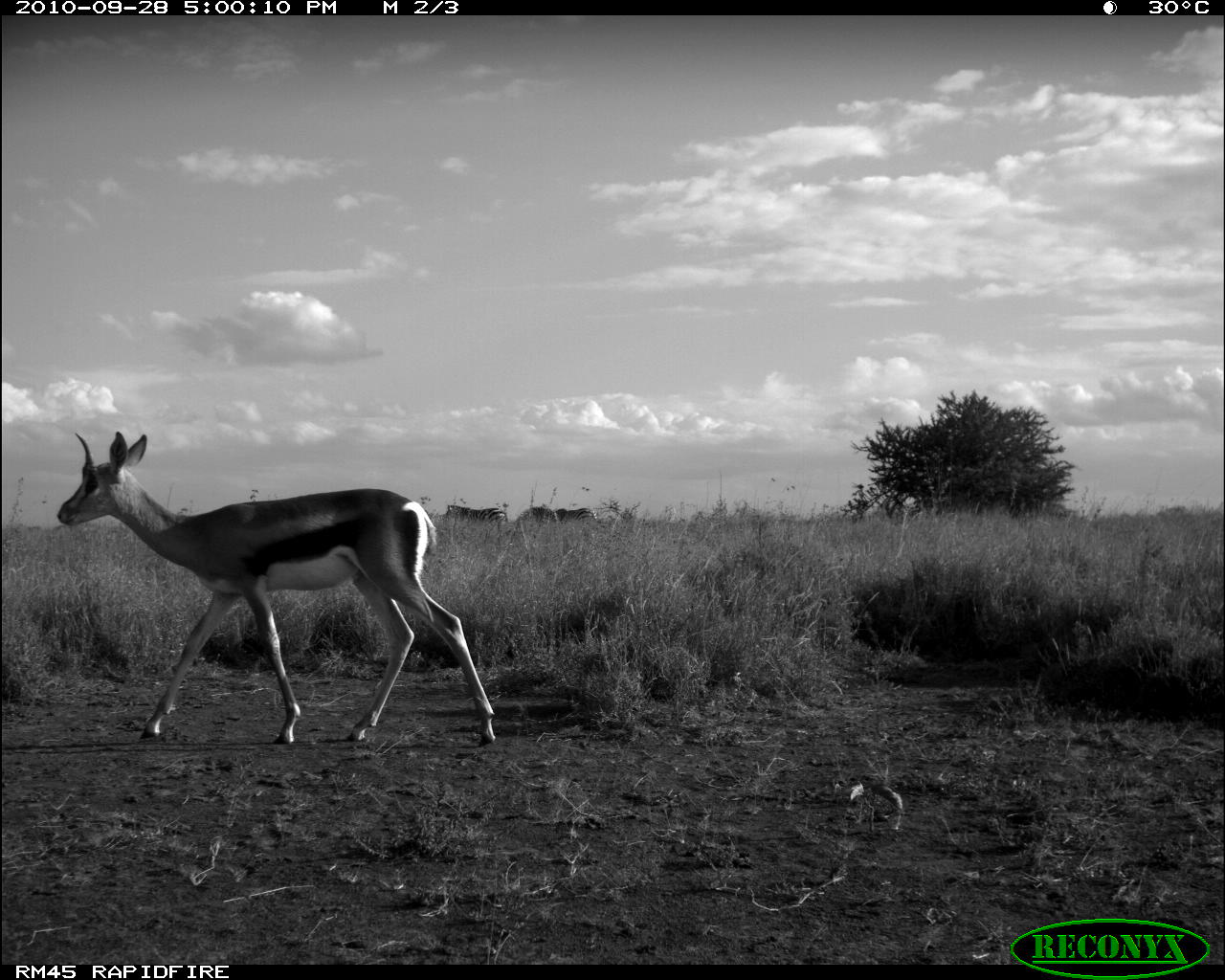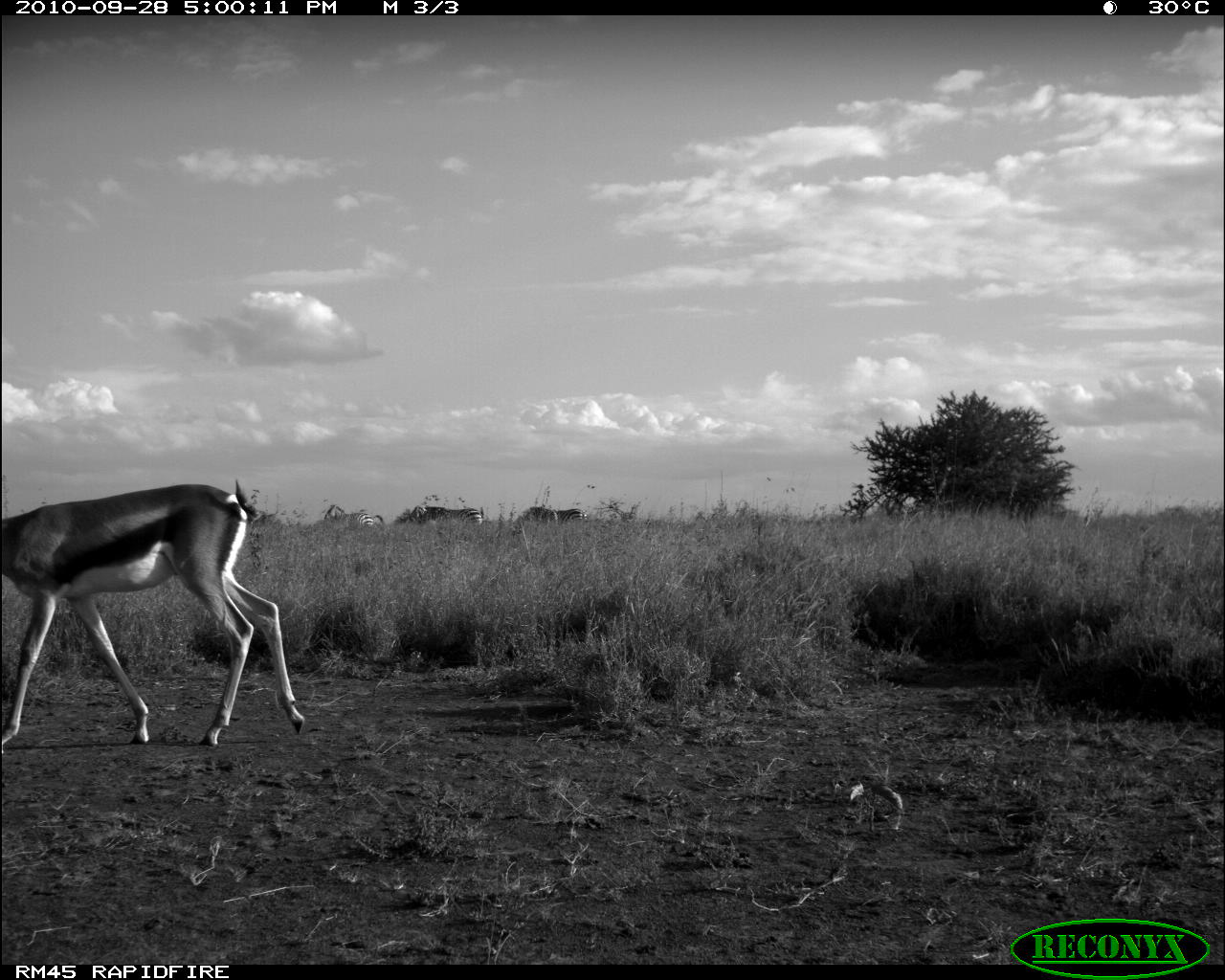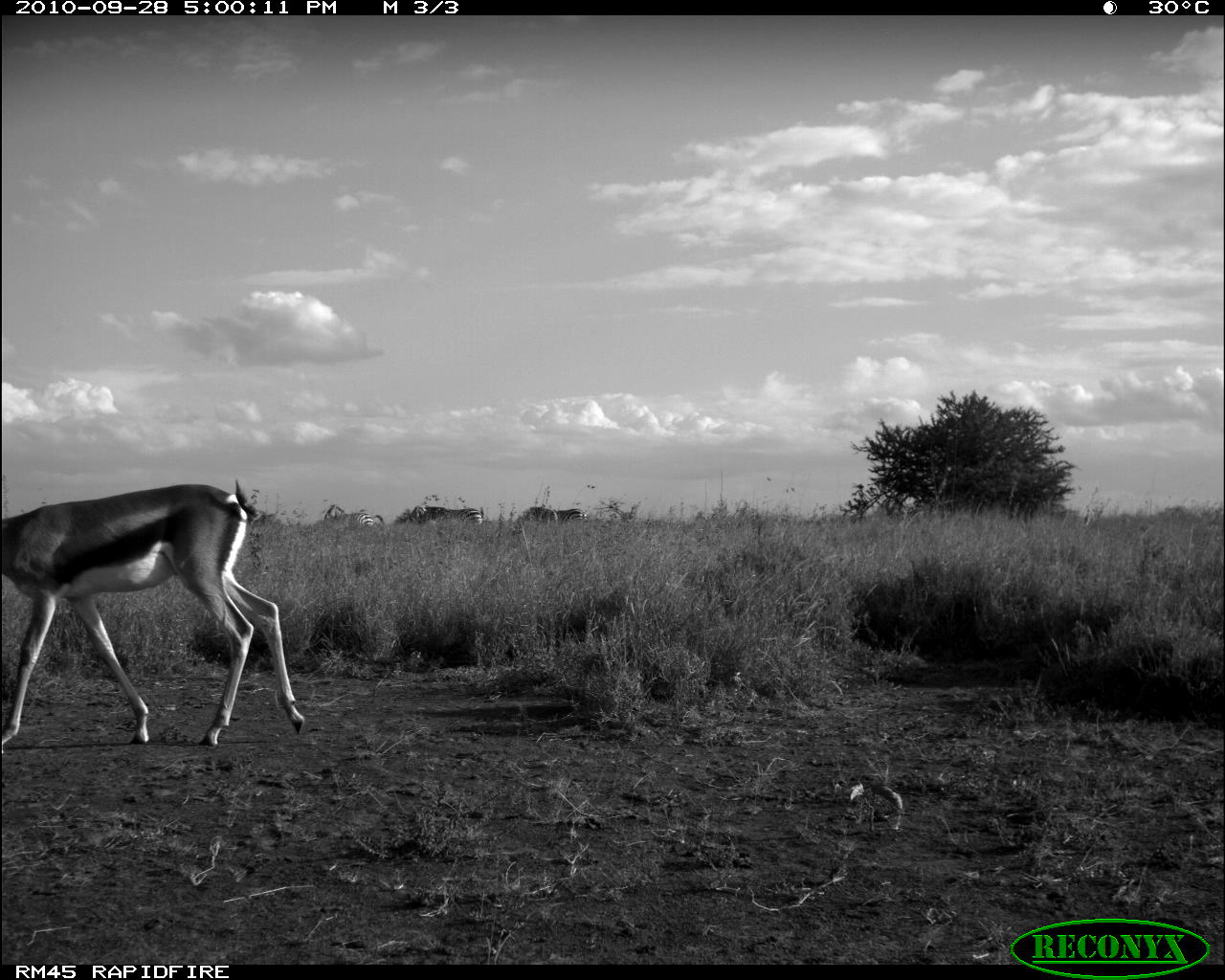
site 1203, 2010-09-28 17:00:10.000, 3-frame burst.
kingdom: Animalia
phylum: Chordata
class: Mammalia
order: Artiodactyla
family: Bovidae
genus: Nanger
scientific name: Nanger granti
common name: grant's gazelle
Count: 1.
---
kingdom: Animalia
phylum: Chordata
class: Mammalia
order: Perissodactyla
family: Equidae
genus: Equus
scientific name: Equus quagga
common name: plains zebra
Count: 3.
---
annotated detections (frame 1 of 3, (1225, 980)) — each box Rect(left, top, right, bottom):
nanger granti: Rect(51, 427, 502, 747)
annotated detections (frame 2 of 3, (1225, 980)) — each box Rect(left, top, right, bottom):
equus quagga: Rect(0, 473, 303, 744)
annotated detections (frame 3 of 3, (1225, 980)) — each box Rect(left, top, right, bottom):
nanger granti: Rect(0, 475, 305, 749)